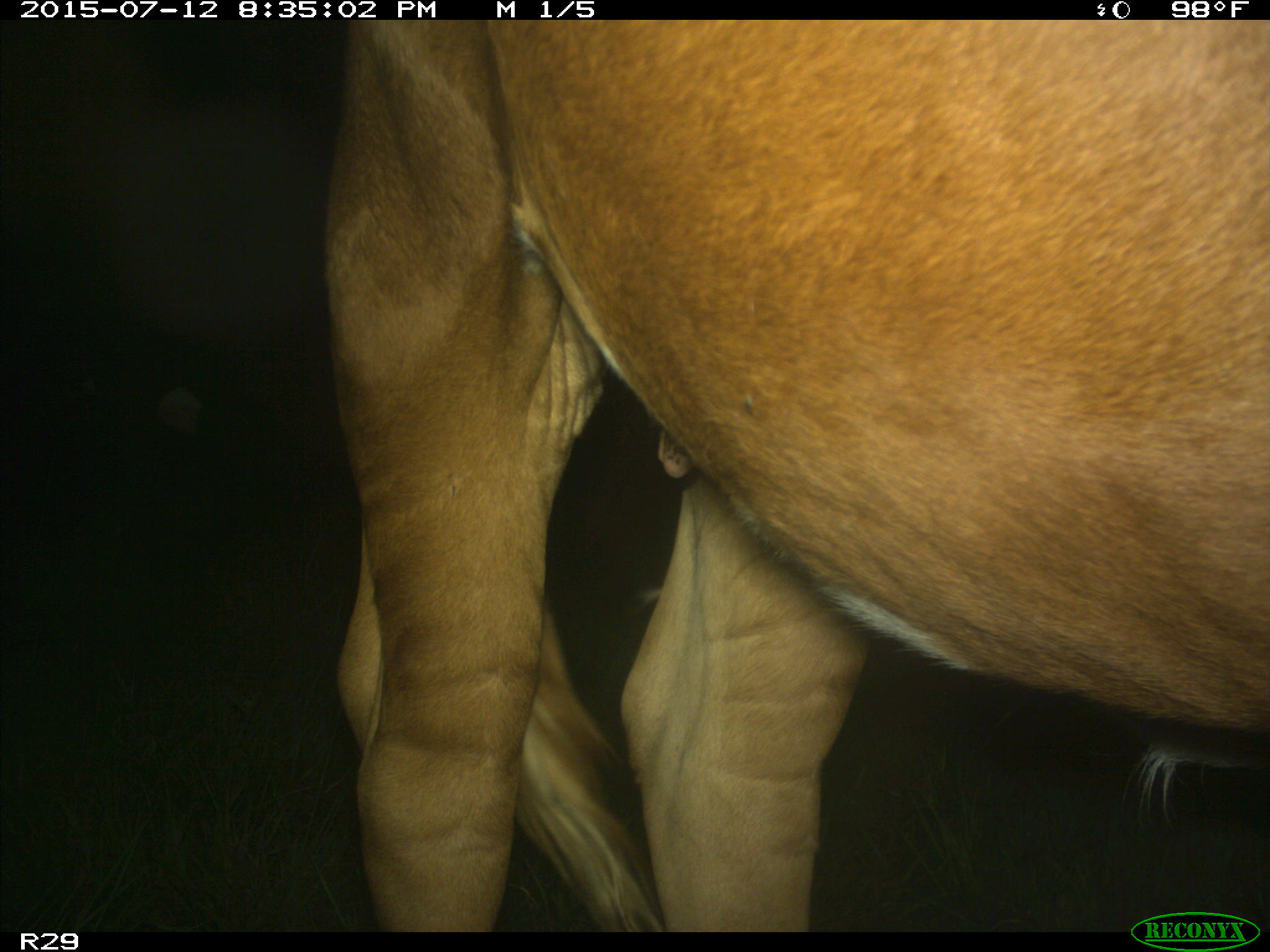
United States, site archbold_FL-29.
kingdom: Animalia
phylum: Chordata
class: Mammalia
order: Artiodactyla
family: Bovidae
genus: Bos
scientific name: Bos taurus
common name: domestic cow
Bos taurus (domestic cow).